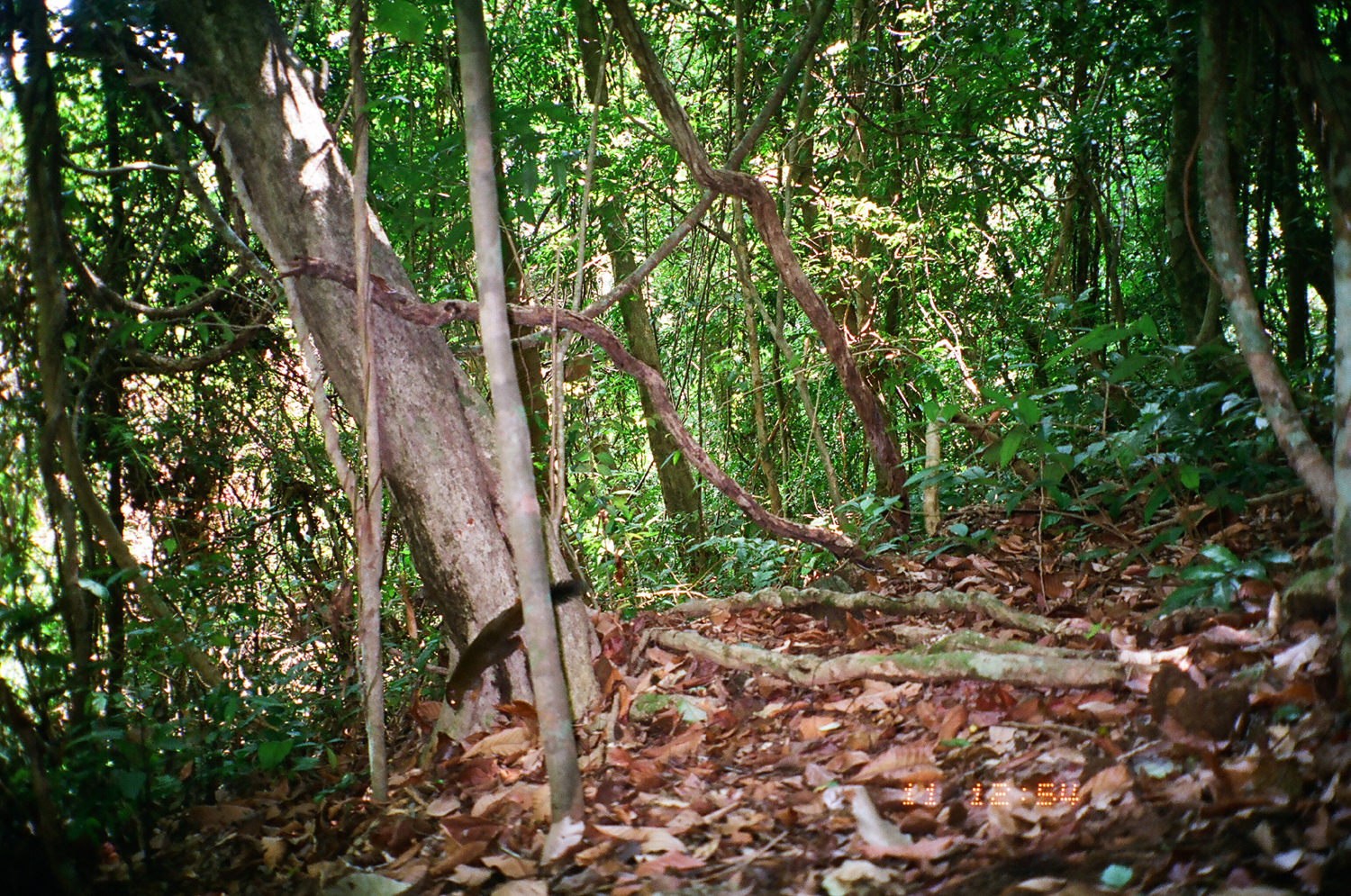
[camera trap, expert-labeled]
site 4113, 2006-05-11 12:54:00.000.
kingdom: Animalia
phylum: Chordata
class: Mammalia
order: Rodentia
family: Sciuridae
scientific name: Sciuridae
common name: squirrels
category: unknown squirrel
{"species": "unknown squirrel (squirrels) (Sciuridae)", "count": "1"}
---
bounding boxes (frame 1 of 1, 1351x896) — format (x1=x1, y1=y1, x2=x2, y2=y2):
unknown squirrel: (x1=443, y1=579, x2=592, y2=707)